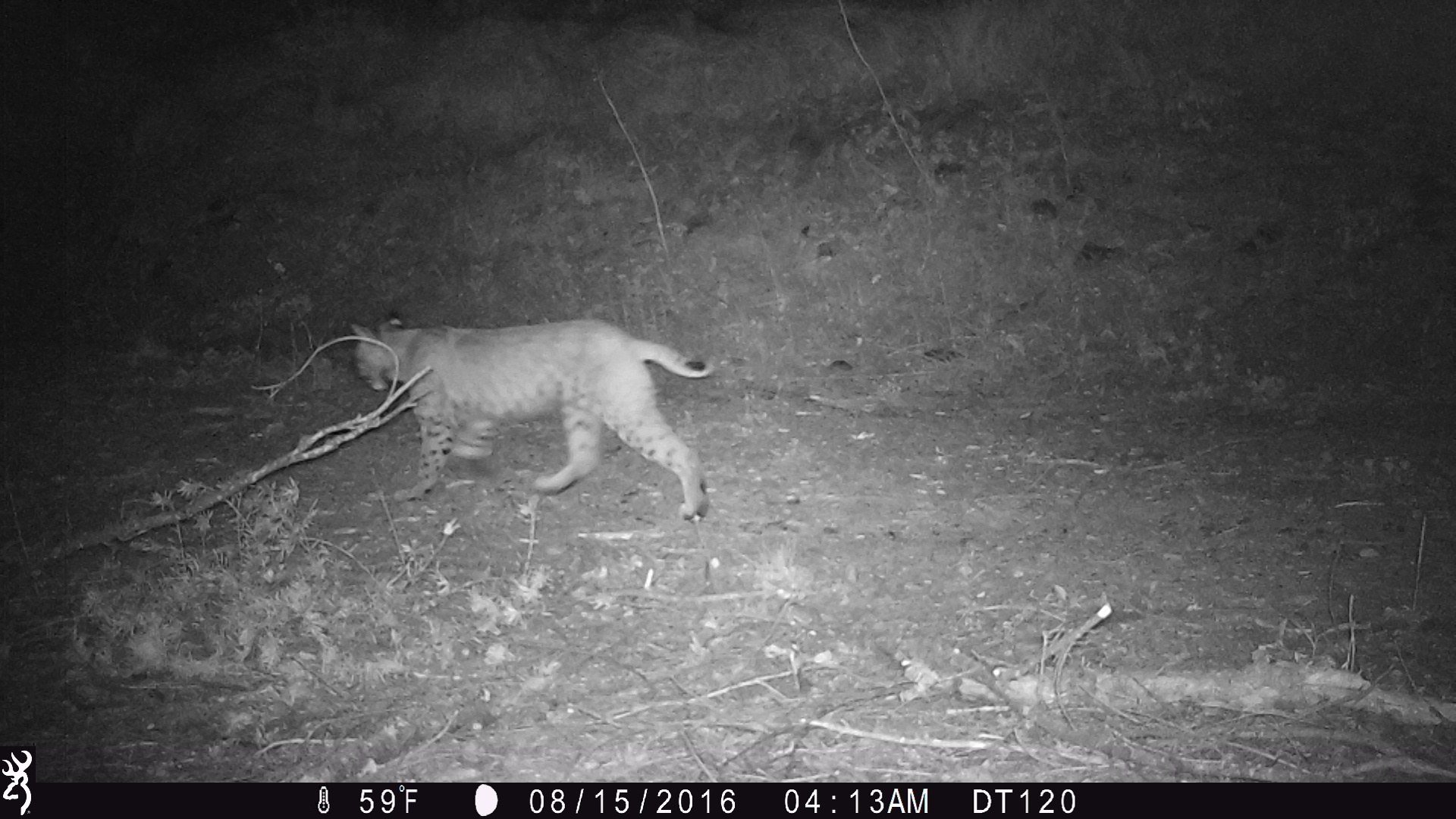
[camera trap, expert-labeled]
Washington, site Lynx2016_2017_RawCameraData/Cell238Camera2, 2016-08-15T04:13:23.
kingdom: Animalia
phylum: Chordata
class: Mammalia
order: Carnivora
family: Felidae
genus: Lynx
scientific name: Lynx rufus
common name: bobcat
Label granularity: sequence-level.